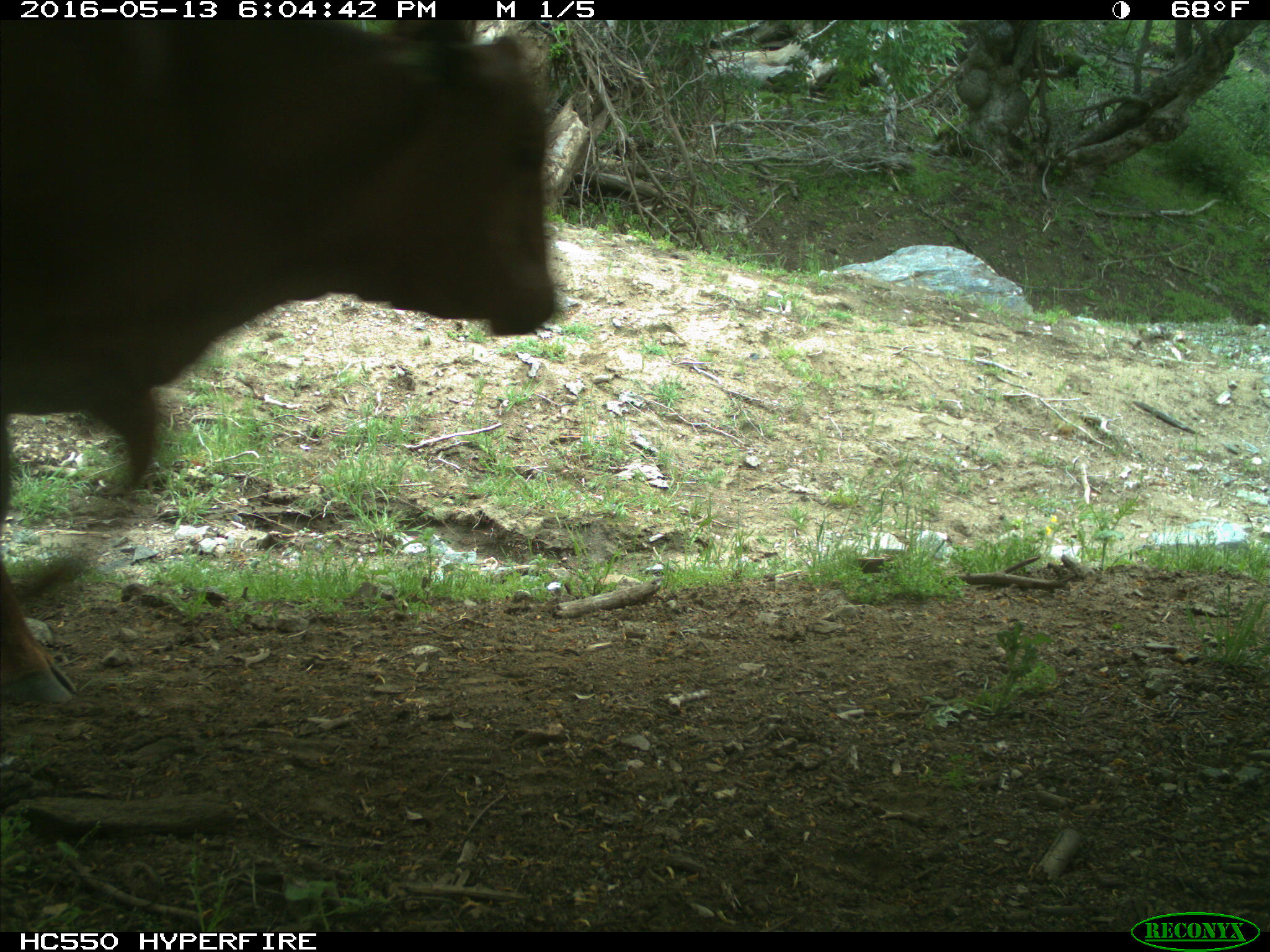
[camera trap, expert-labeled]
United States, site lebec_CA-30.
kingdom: Animalia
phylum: Chordata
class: Mammalia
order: Artiodactyla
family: Bovidae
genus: Bos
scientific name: Bos taurus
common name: domestic cow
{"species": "Bos taurus (domestic cow)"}